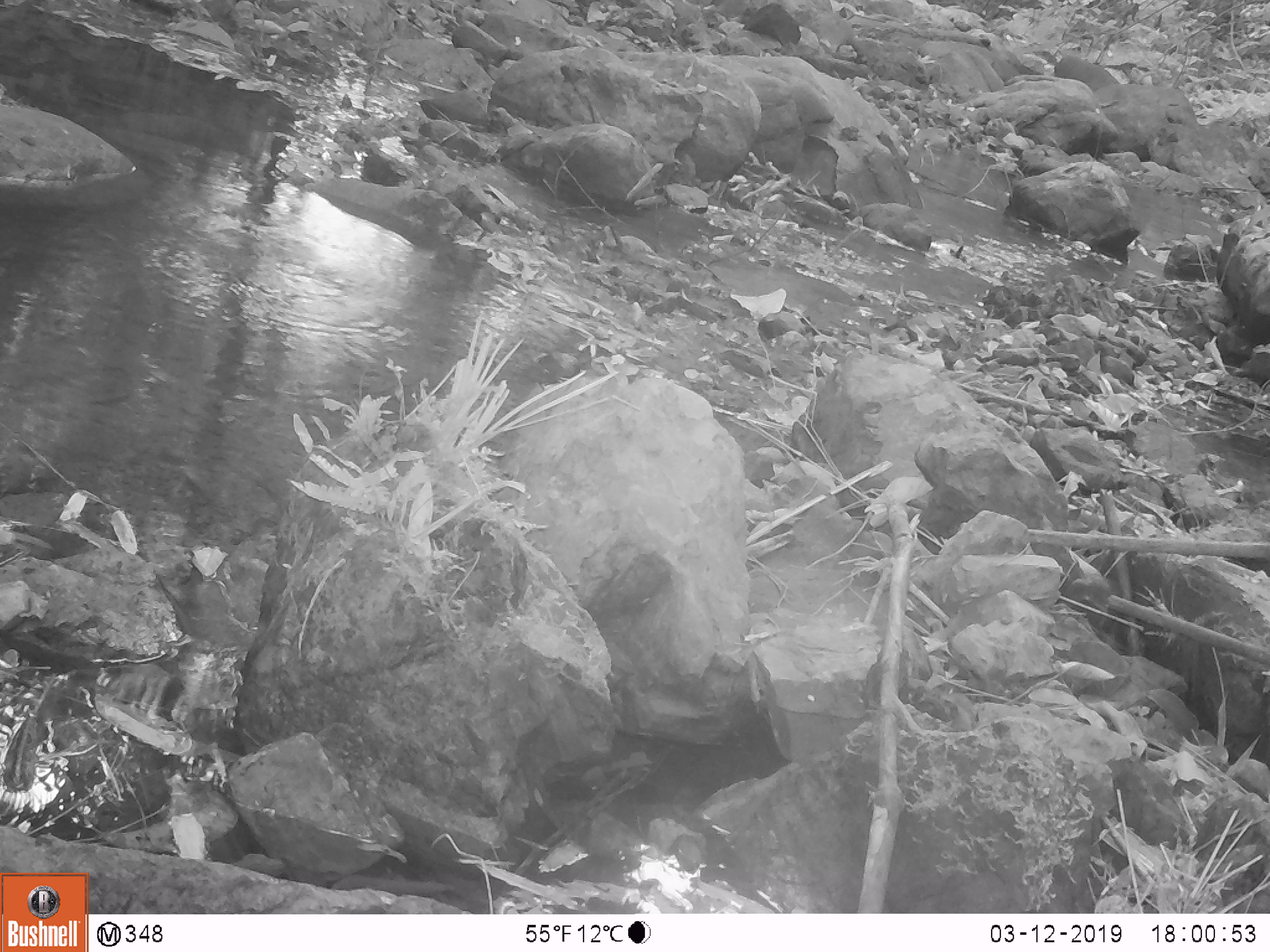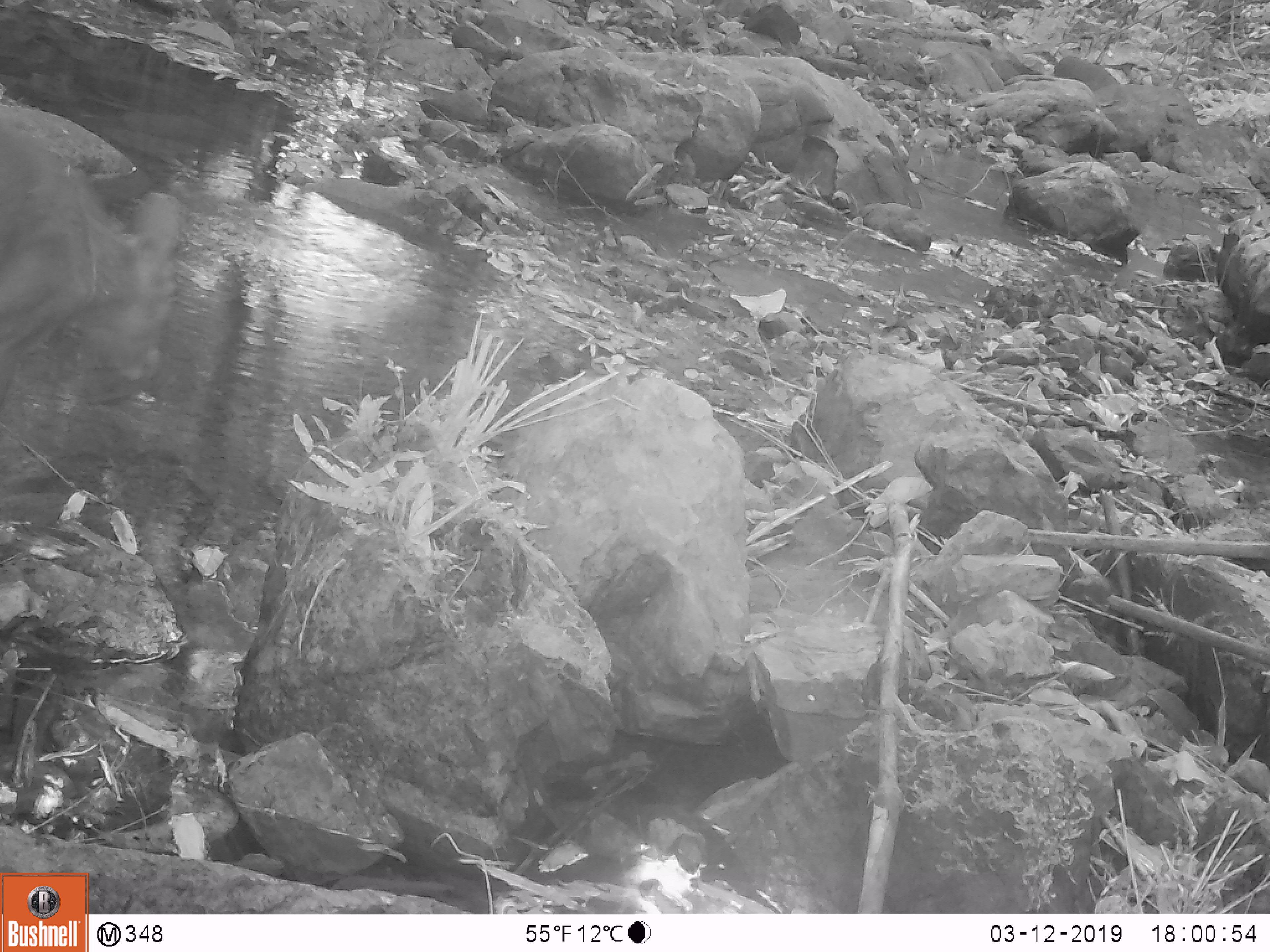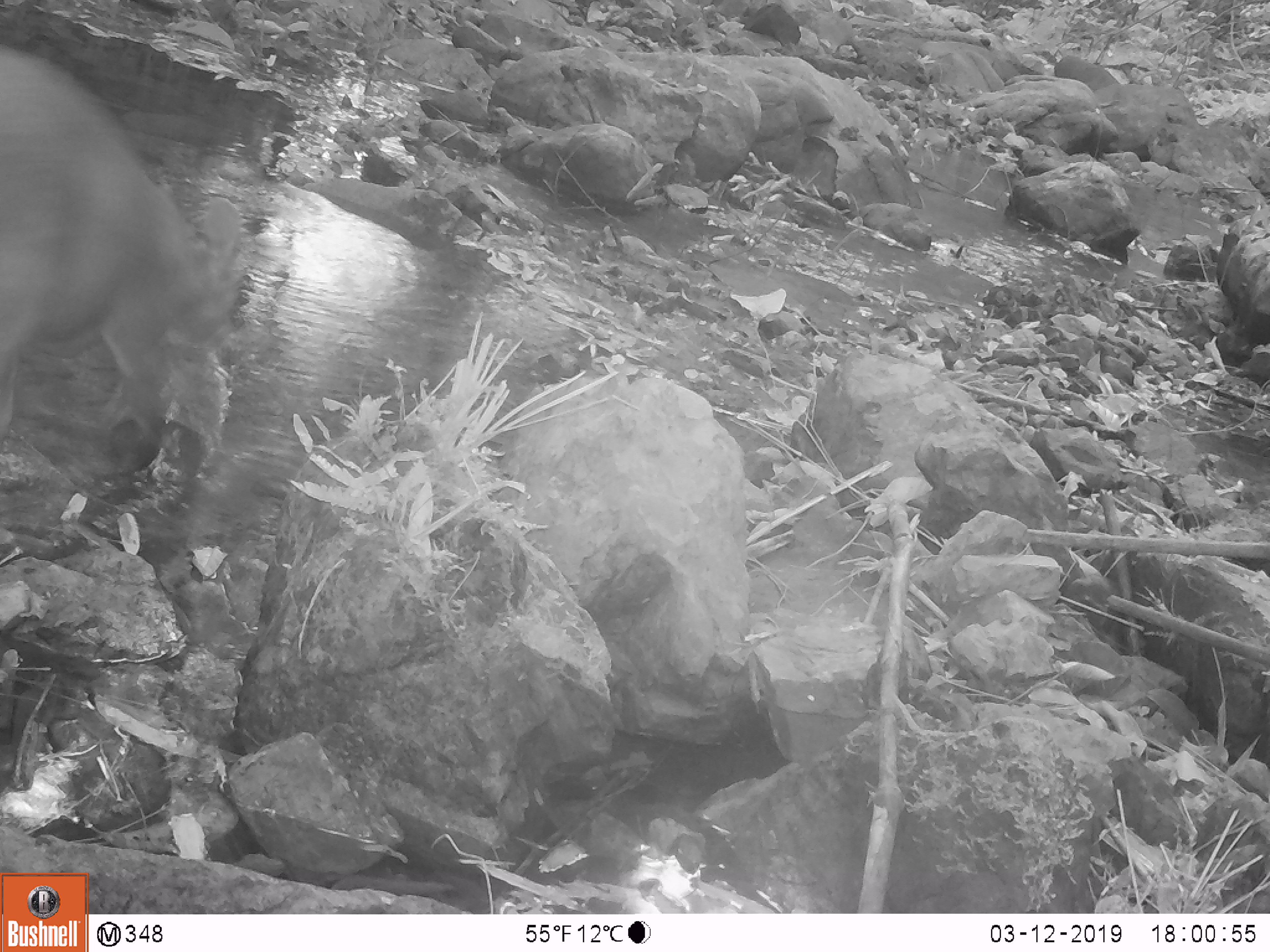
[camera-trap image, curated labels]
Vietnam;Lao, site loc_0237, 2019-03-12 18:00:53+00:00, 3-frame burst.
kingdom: Animalia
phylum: Chordata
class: Mammalia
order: Artiodactyla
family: Cervidae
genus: Muntiacus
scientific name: Muntiacus vuquangensis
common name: large-antlered muntjac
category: large antlered muntjac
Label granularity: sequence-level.